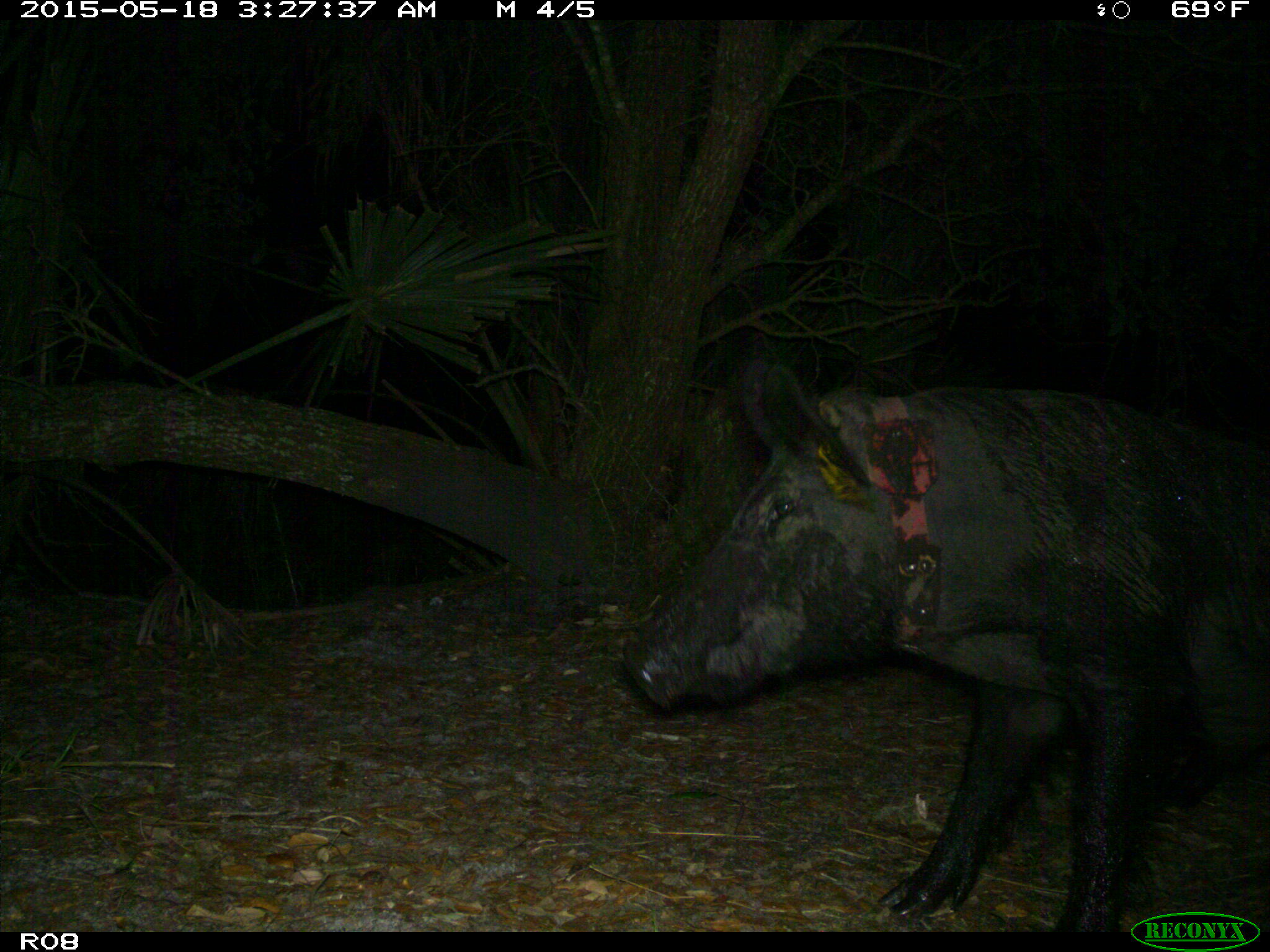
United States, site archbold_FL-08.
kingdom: Animalia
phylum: Chordata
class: Mammalia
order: Artiodactyla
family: Suidae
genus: Sus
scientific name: Sus scrofa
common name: wild boar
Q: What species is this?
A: Sus scrofa (wild boar).